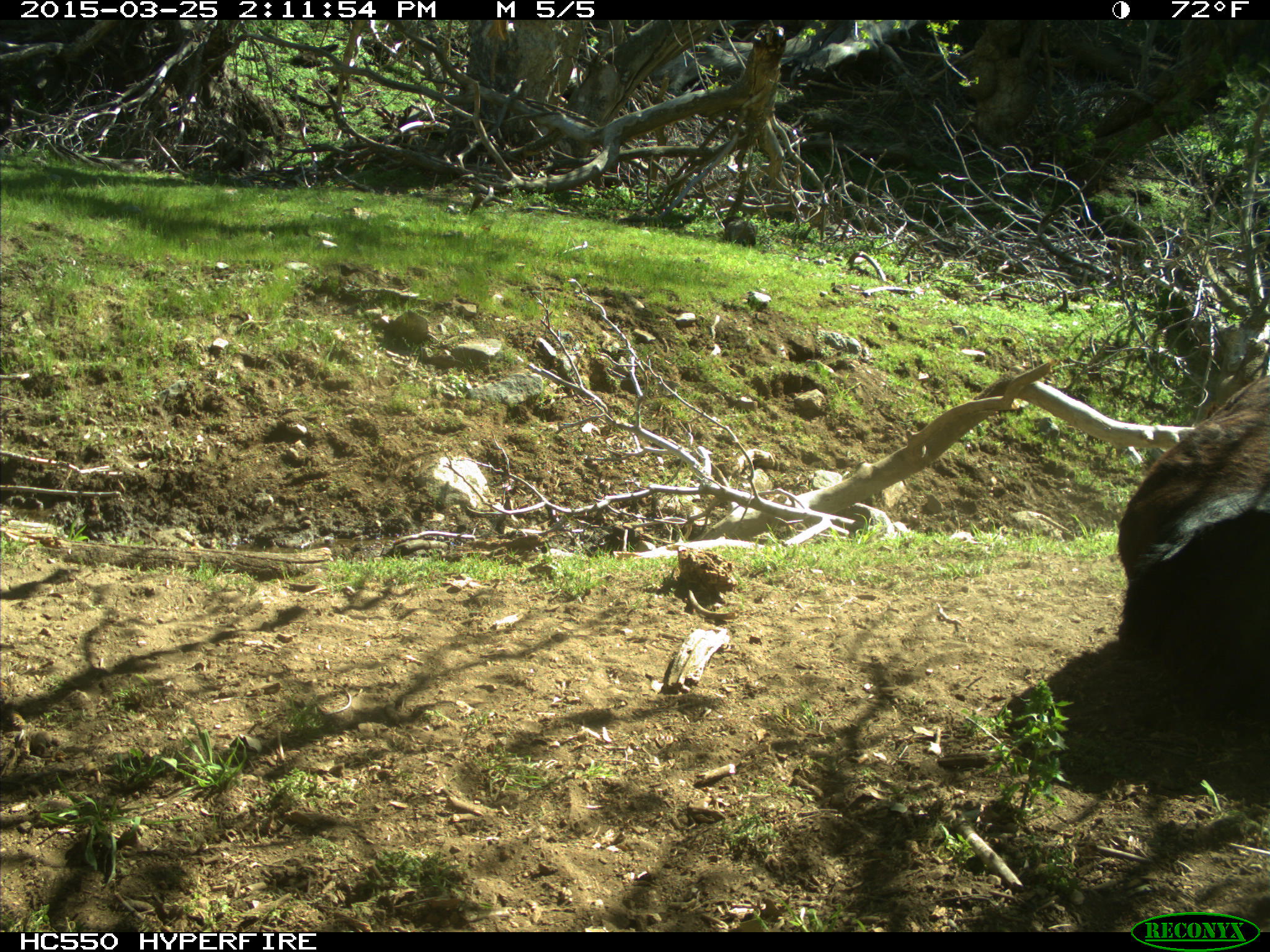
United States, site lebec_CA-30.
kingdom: Animalia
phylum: Chordata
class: Mammalia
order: Artiodactyla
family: Bovidae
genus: Bos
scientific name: Bos taurus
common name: domestic cow